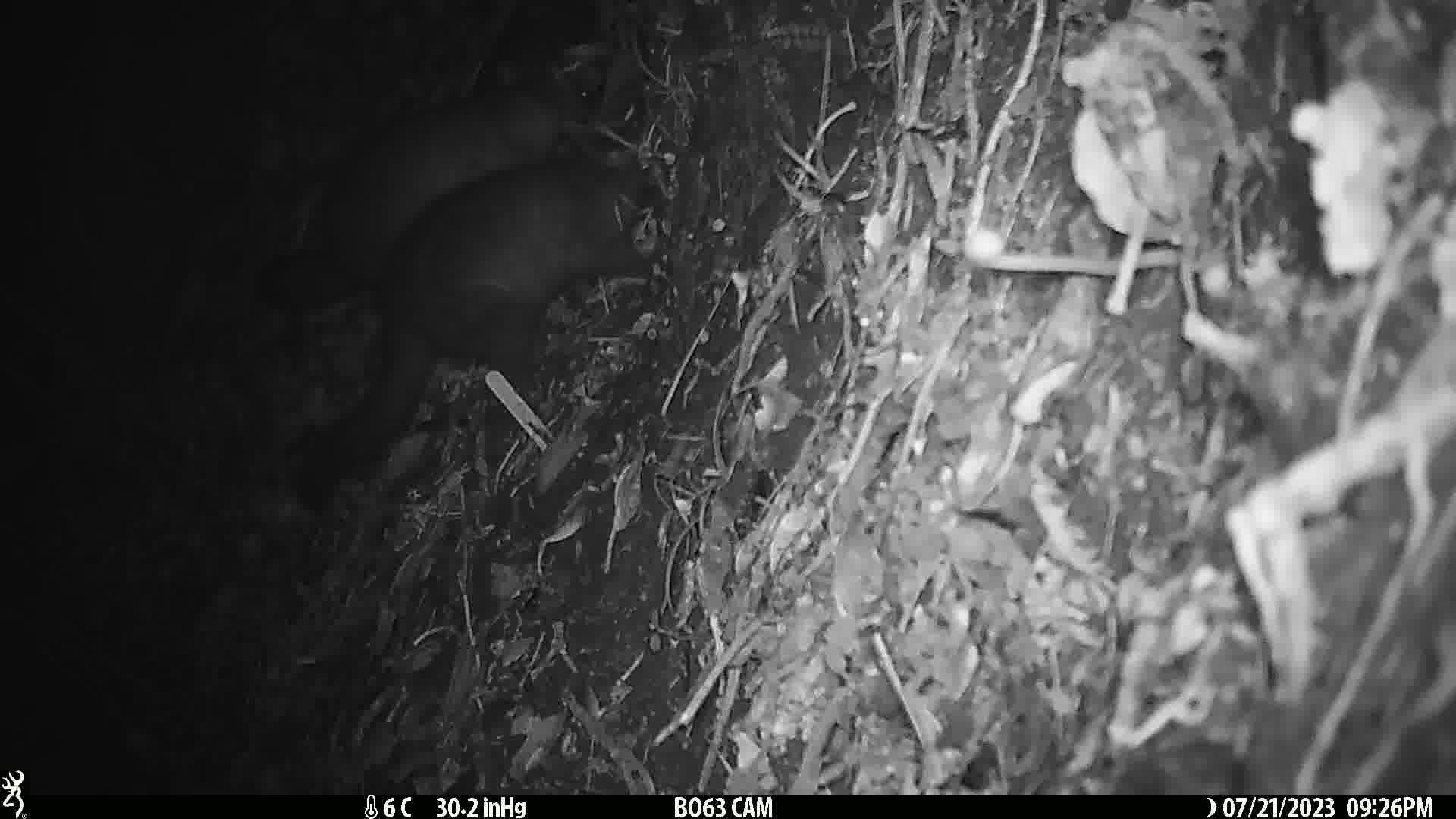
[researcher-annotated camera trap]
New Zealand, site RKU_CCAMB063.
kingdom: Animalia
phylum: Chordata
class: Mammalia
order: Diprotodontia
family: Phalangeridae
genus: Trichosurus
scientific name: Trichosurus vulpecula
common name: common brushtail possum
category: possum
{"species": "possum (common brushtail possum) (Trichosurus vulpecula)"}